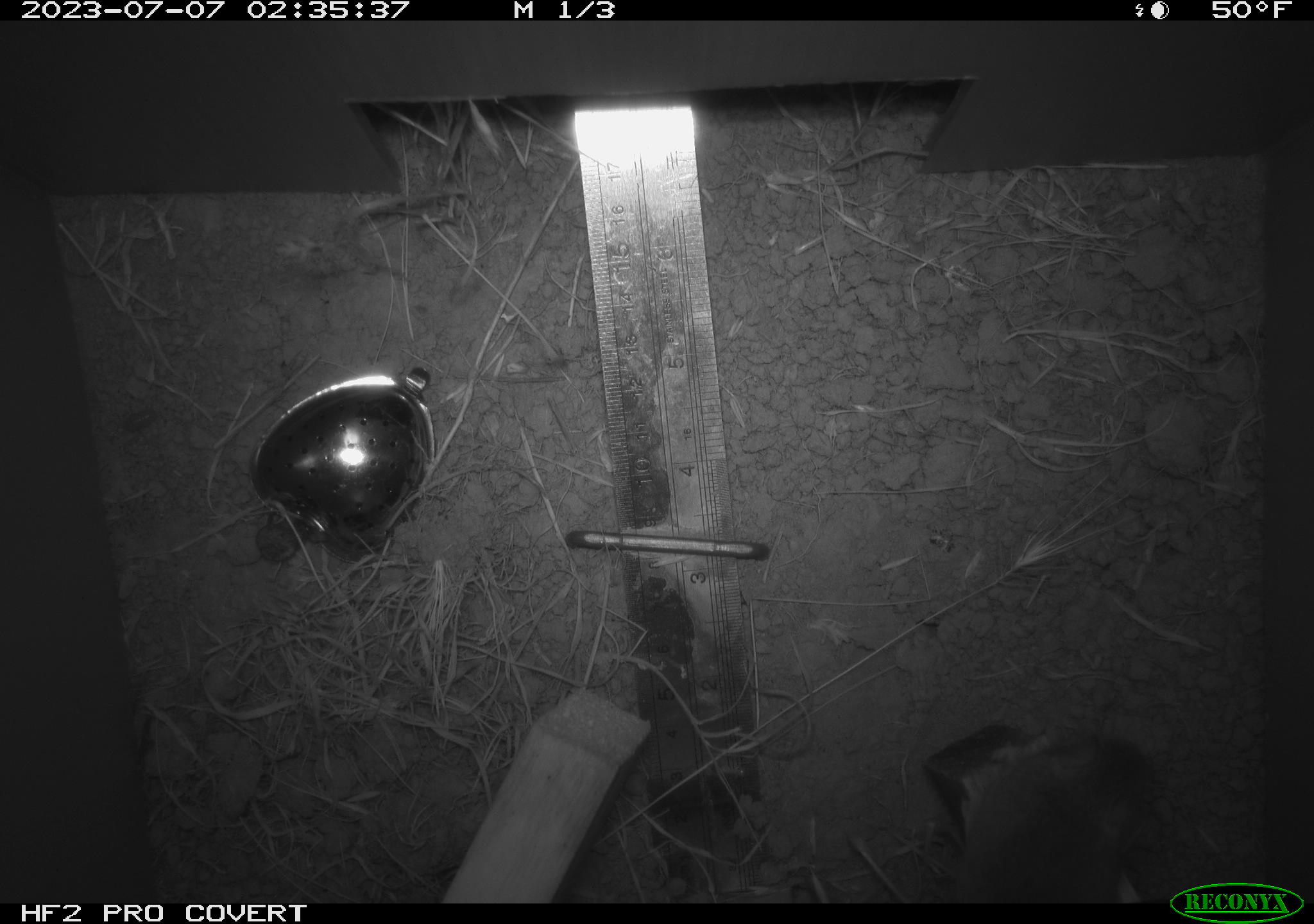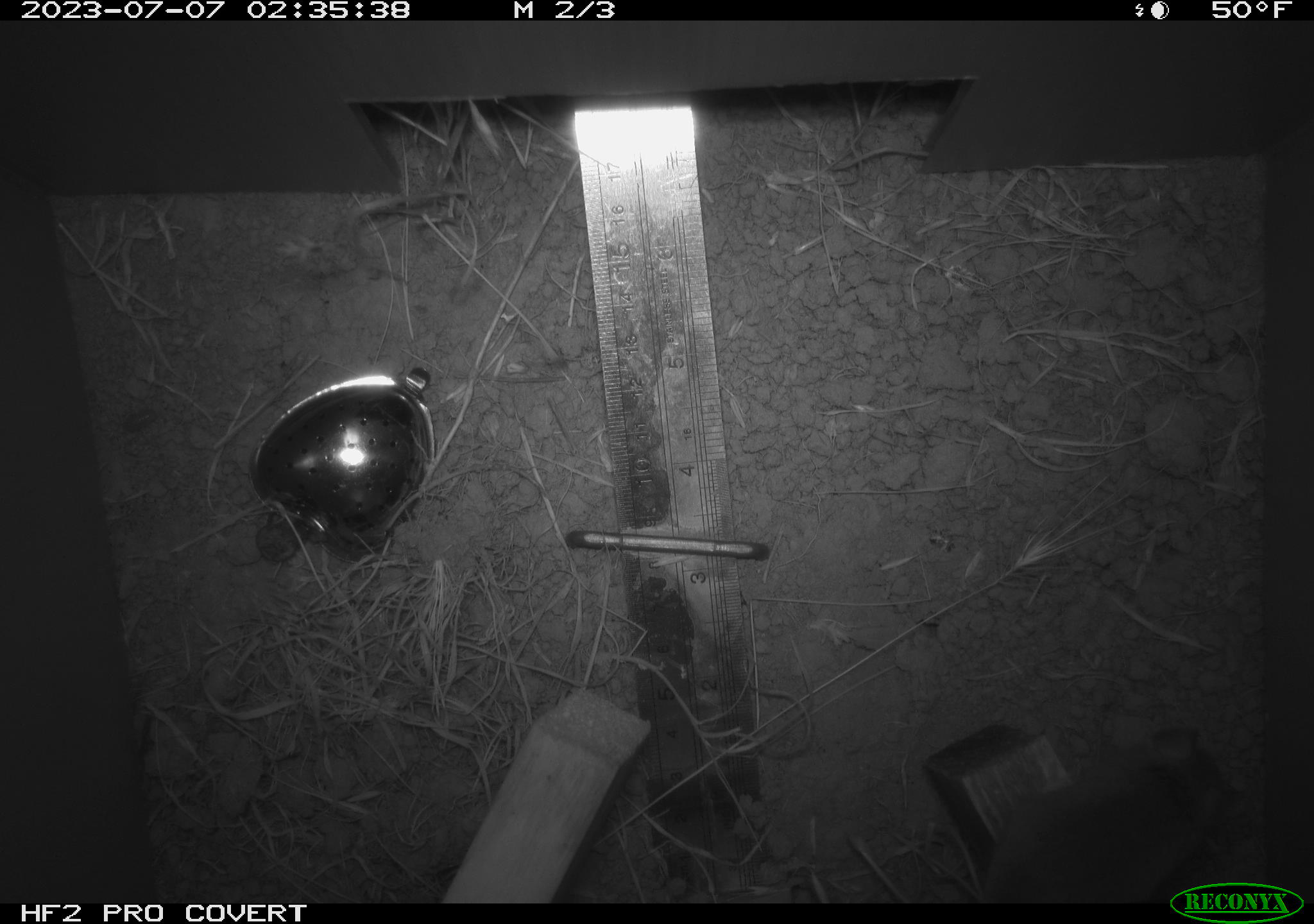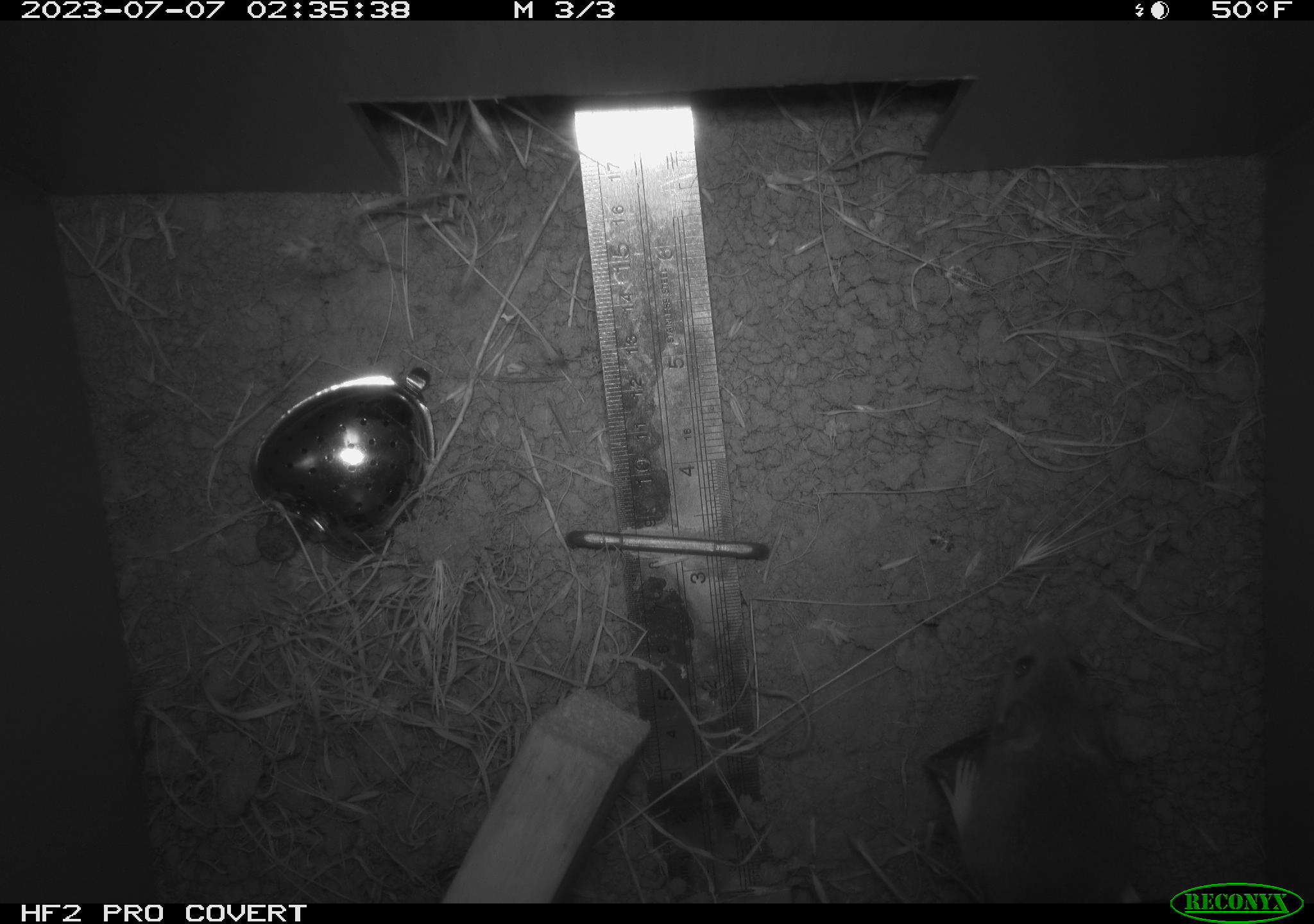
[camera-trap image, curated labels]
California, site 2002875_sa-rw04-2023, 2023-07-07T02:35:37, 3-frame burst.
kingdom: Animalia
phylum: Chordata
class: Mammalia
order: Rodentia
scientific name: Rodentia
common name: mouse species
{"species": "mouse species (Rodentia)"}